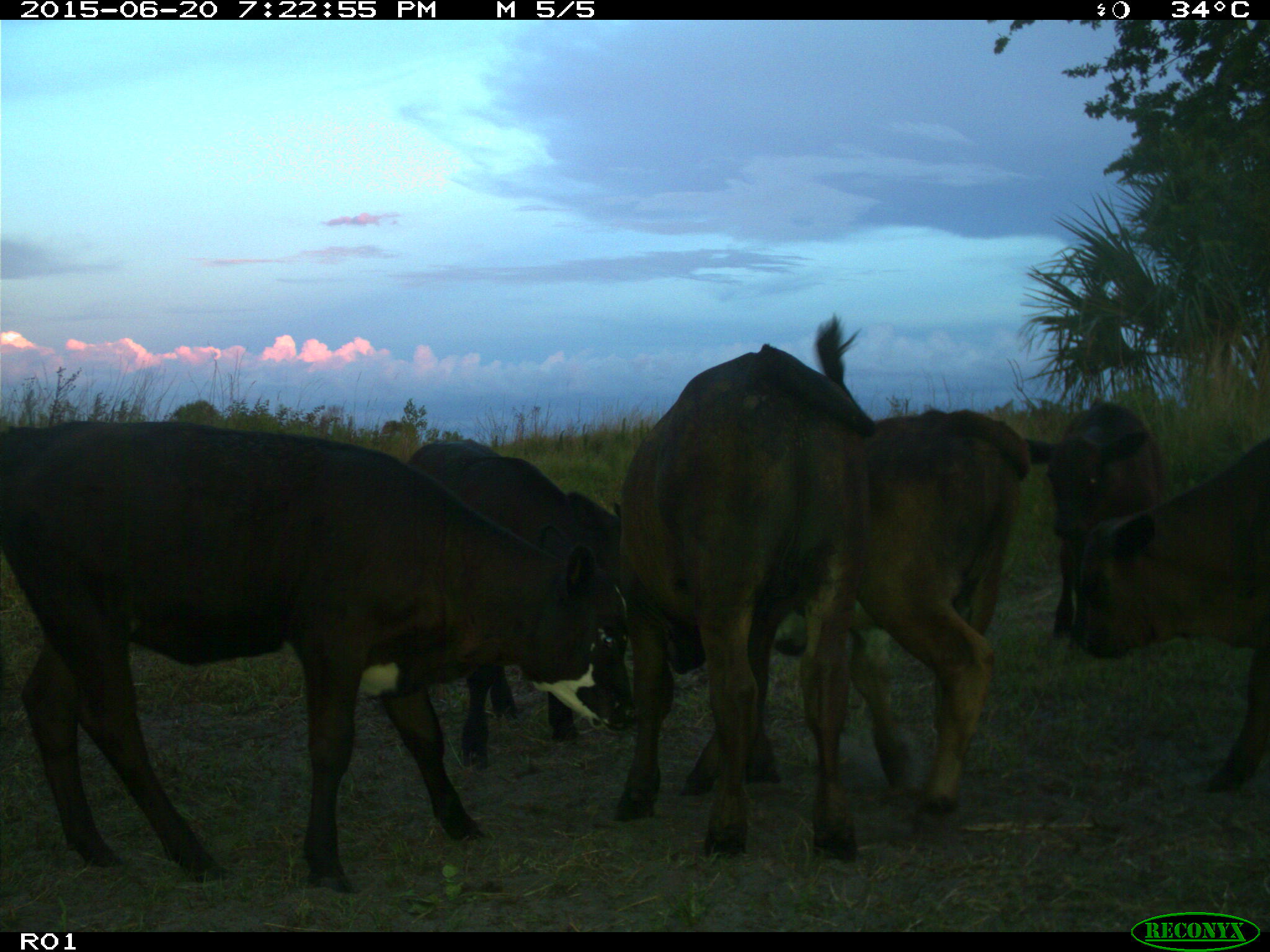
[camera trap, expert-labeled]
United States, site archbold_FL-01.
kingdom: Animalia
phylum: Chordata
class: Mammalia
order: Artiodactyla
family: Bovidae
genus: Bos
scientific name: Bos taurus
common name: domestic cow